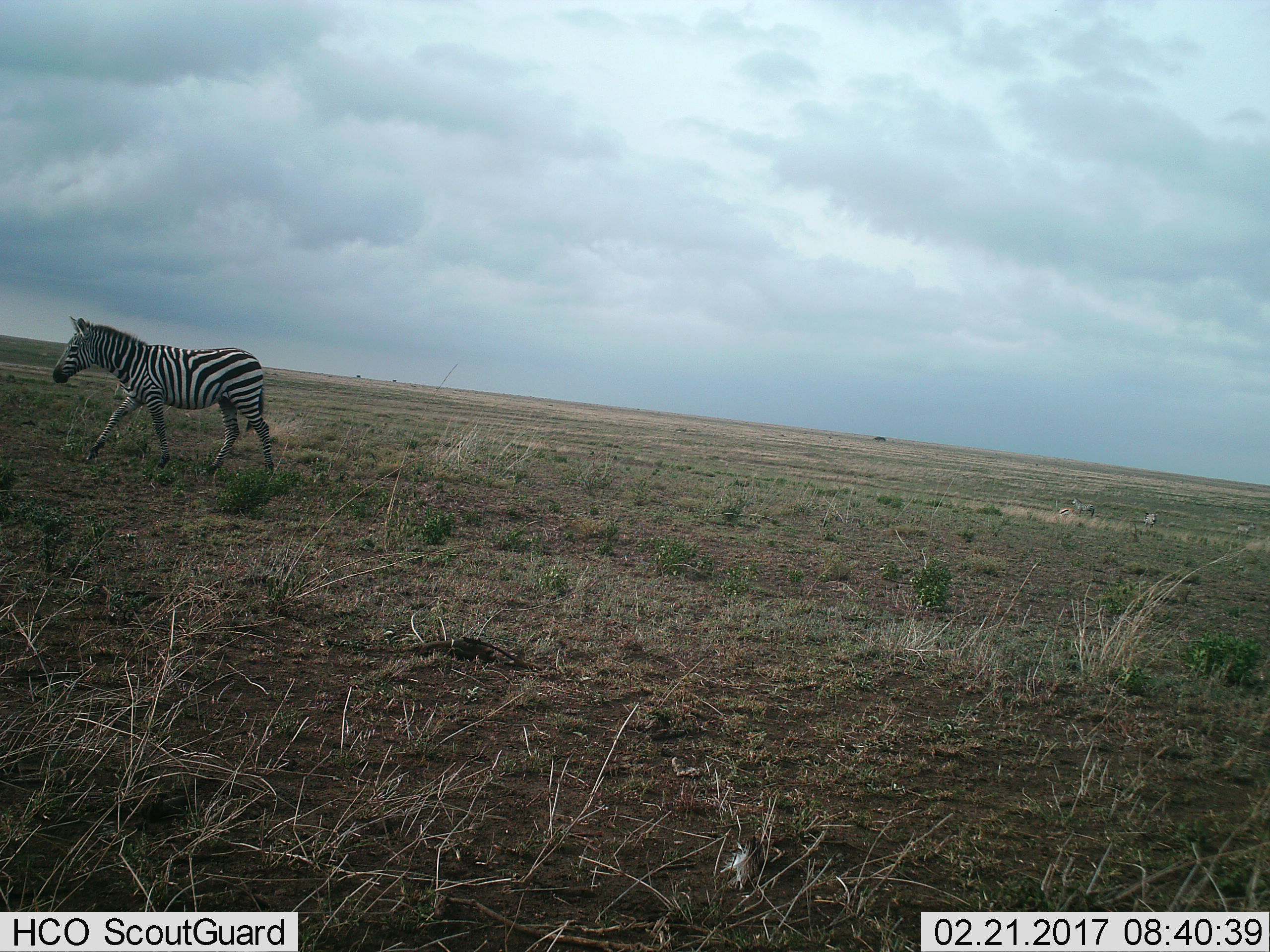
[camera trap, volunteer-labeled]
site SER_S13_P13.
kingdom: Animalia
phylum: Chordata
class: Mammalia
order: Perissodactyla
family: Equidae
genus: Equus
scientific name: Equus quagga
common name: plains zebra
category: zebraplains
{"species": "zebraplains (plains zebra) (Equus quagga)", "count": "1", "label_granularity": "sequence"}